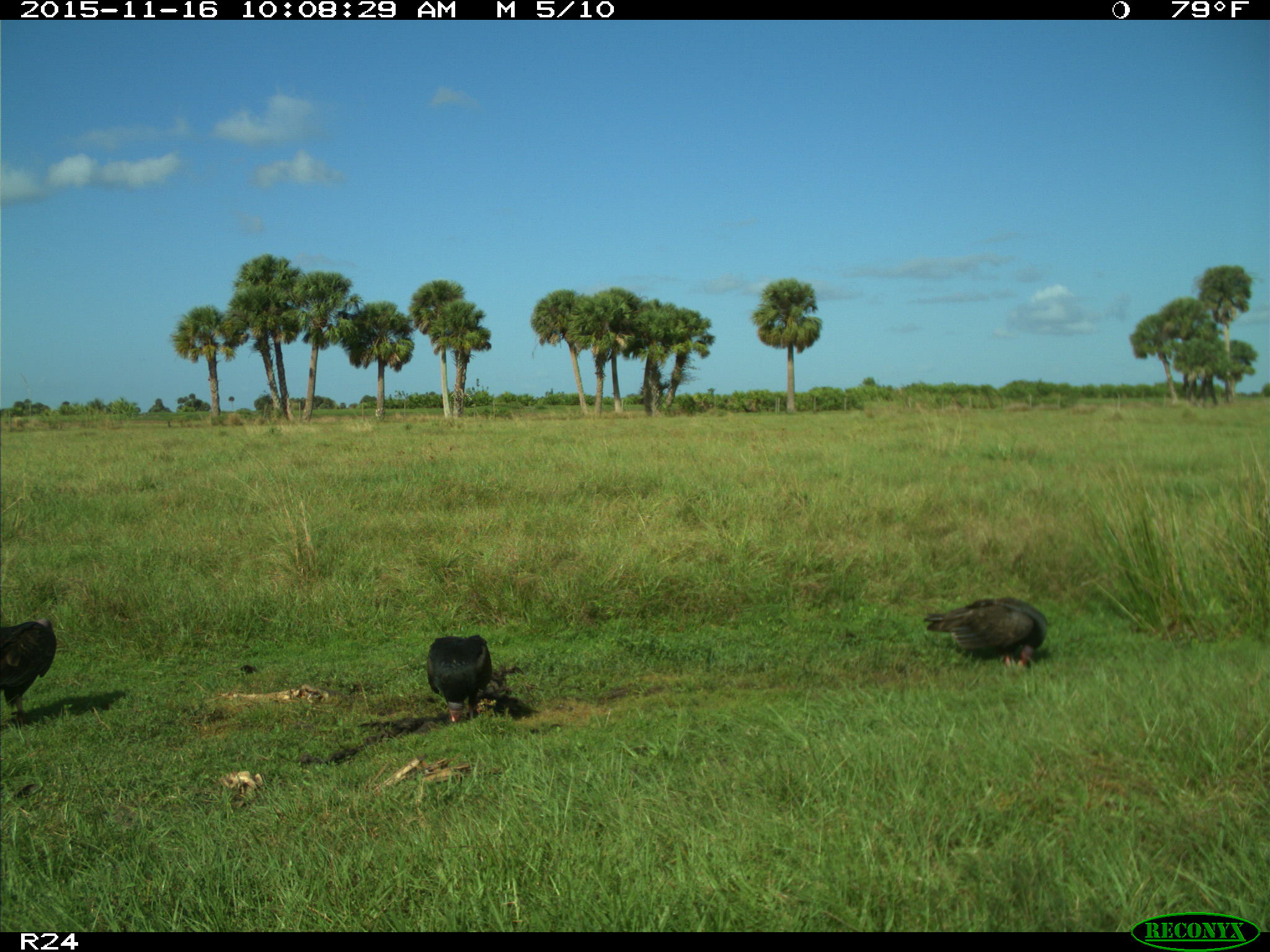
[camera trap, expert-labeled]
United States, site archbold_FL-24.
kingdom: Animalia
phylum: Chordata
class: Aves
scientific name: Aves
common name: birds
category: unidentified bird